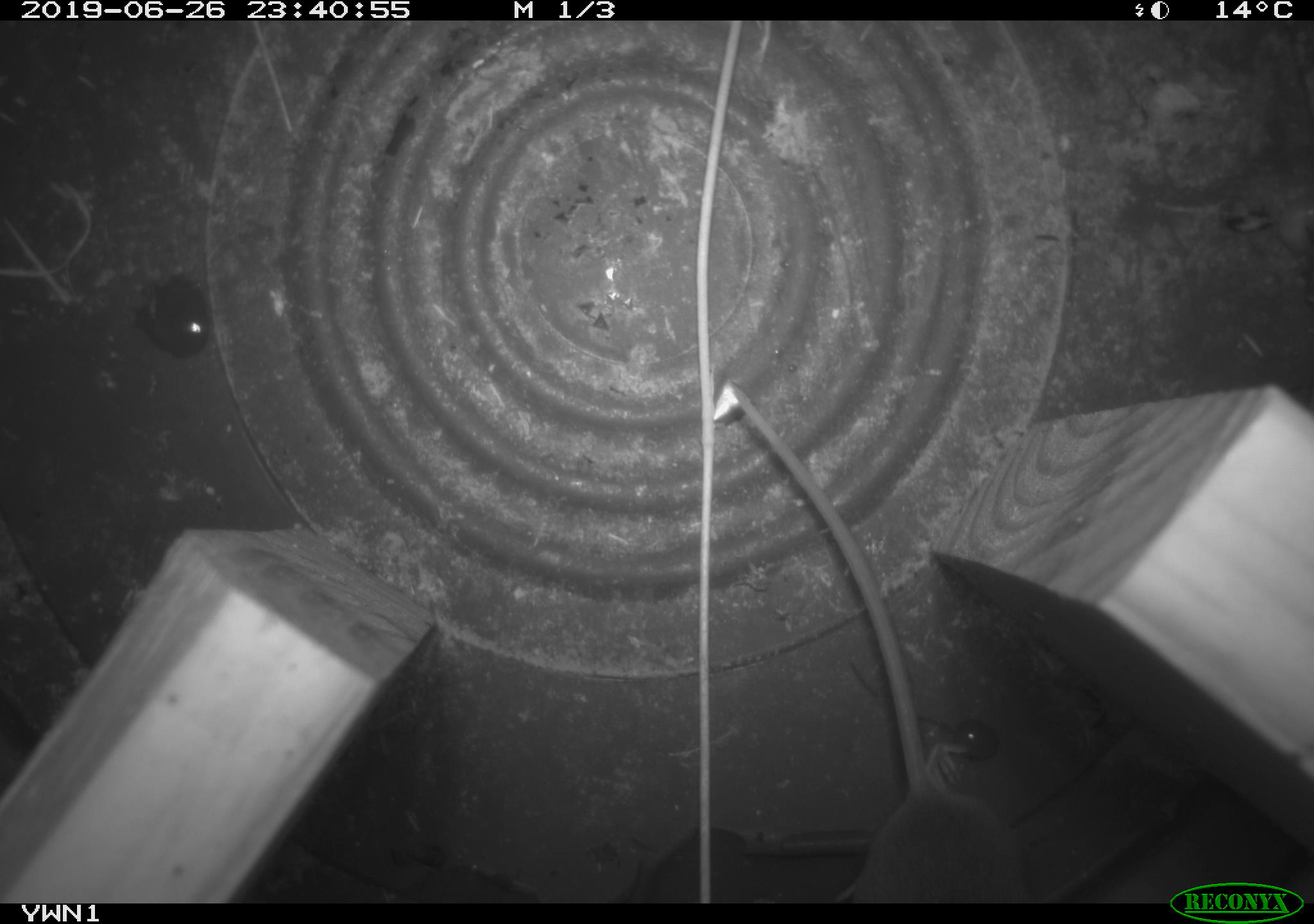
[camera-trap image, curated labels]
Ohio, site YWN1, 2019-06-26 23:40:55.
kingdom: Animalia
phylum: Chordata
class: Mammalia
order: Rodentia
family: Cricetidae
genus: Peromyscus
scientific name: Peromyscus leucopus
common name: white-footed mouse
White-footed mouse (Peromyscus leucopus).